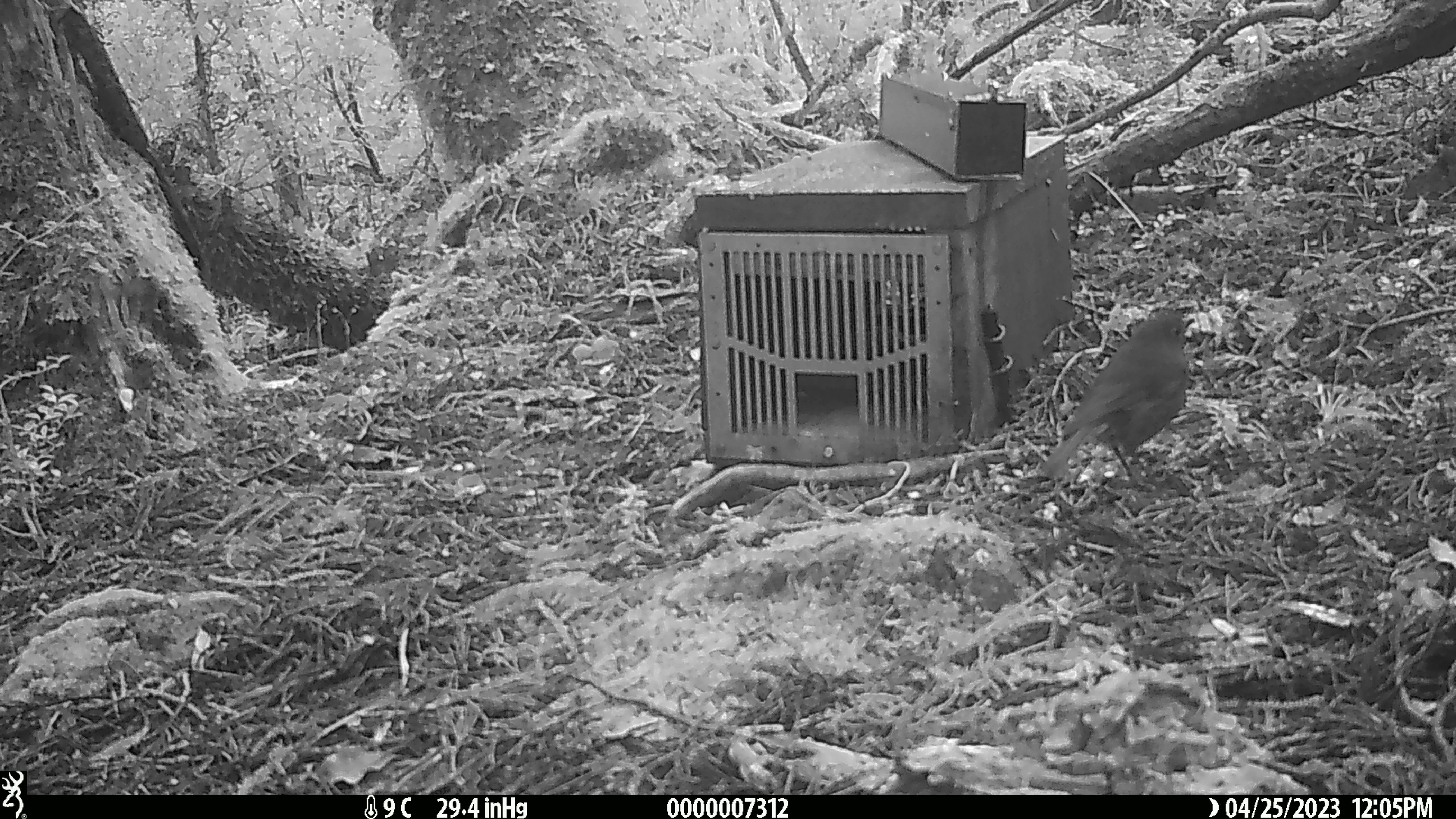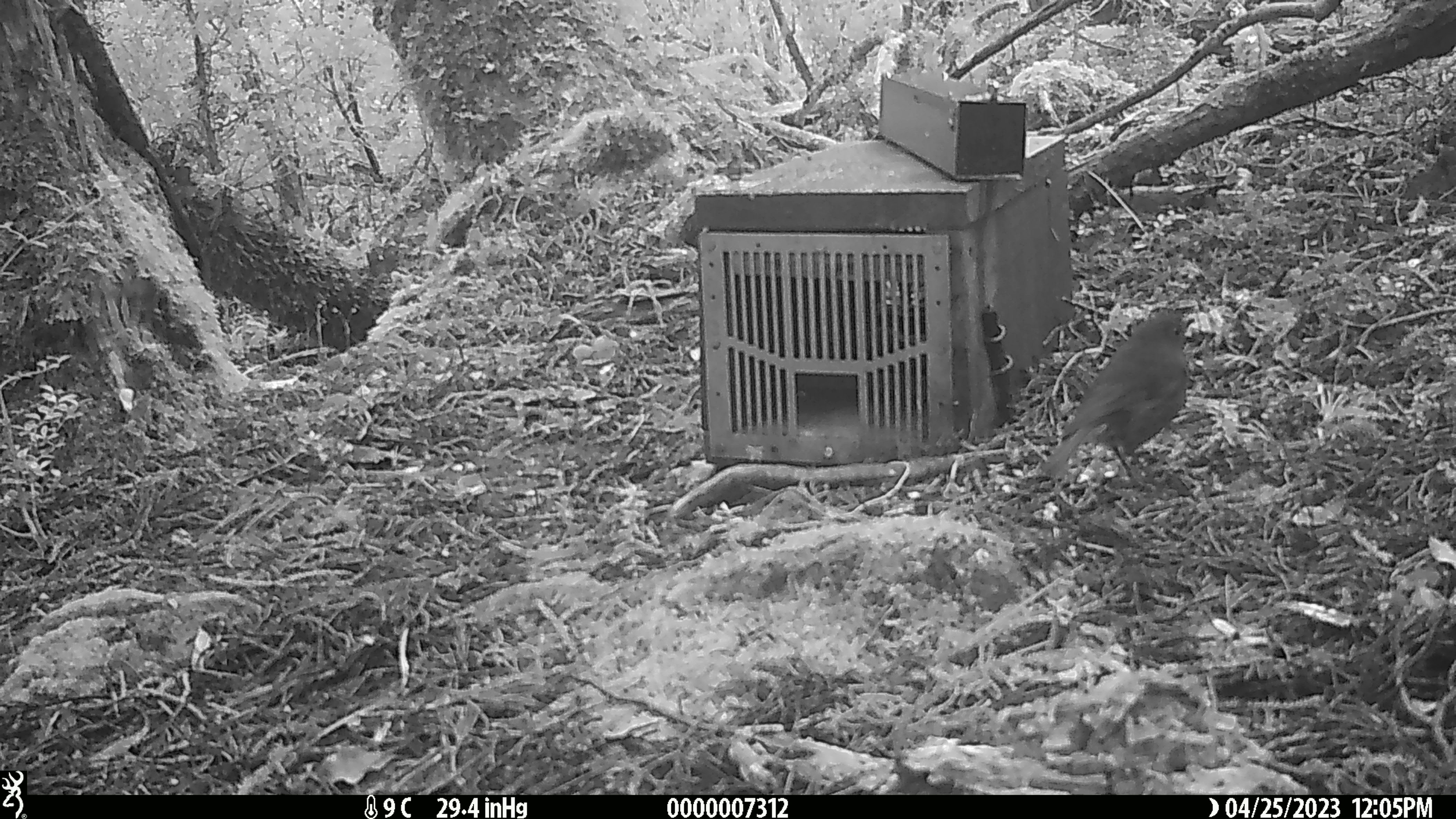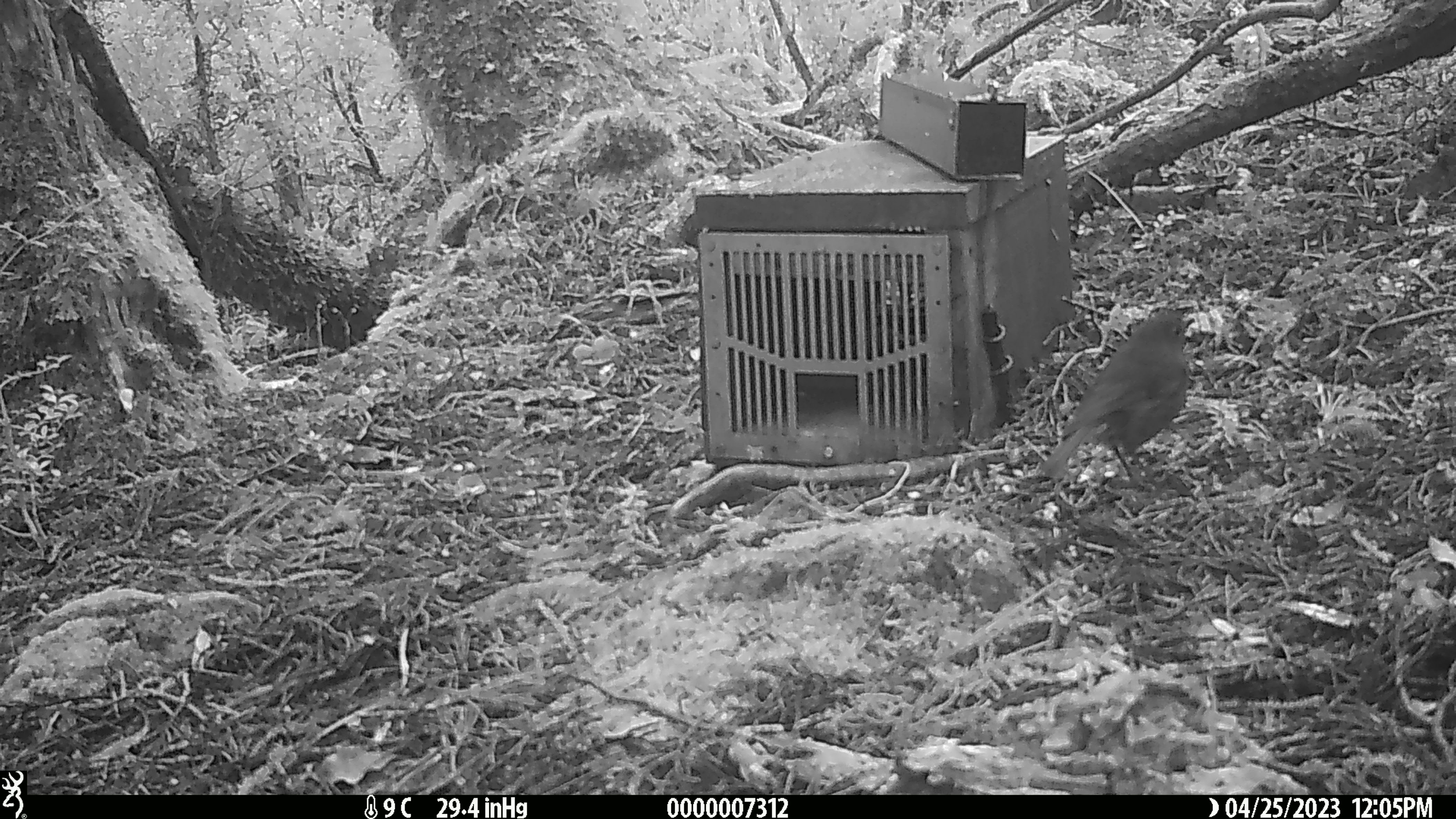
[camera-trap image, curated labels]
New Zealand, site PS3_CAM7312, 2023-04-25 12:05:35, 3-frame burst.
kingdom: Animalia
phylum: Chordata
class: Aves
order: Passeriformes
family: Petroicidae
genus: Petroica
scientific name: Petroica australis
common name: new zealand robin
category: robin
Robin (new zealand robin) (Petroica australis).